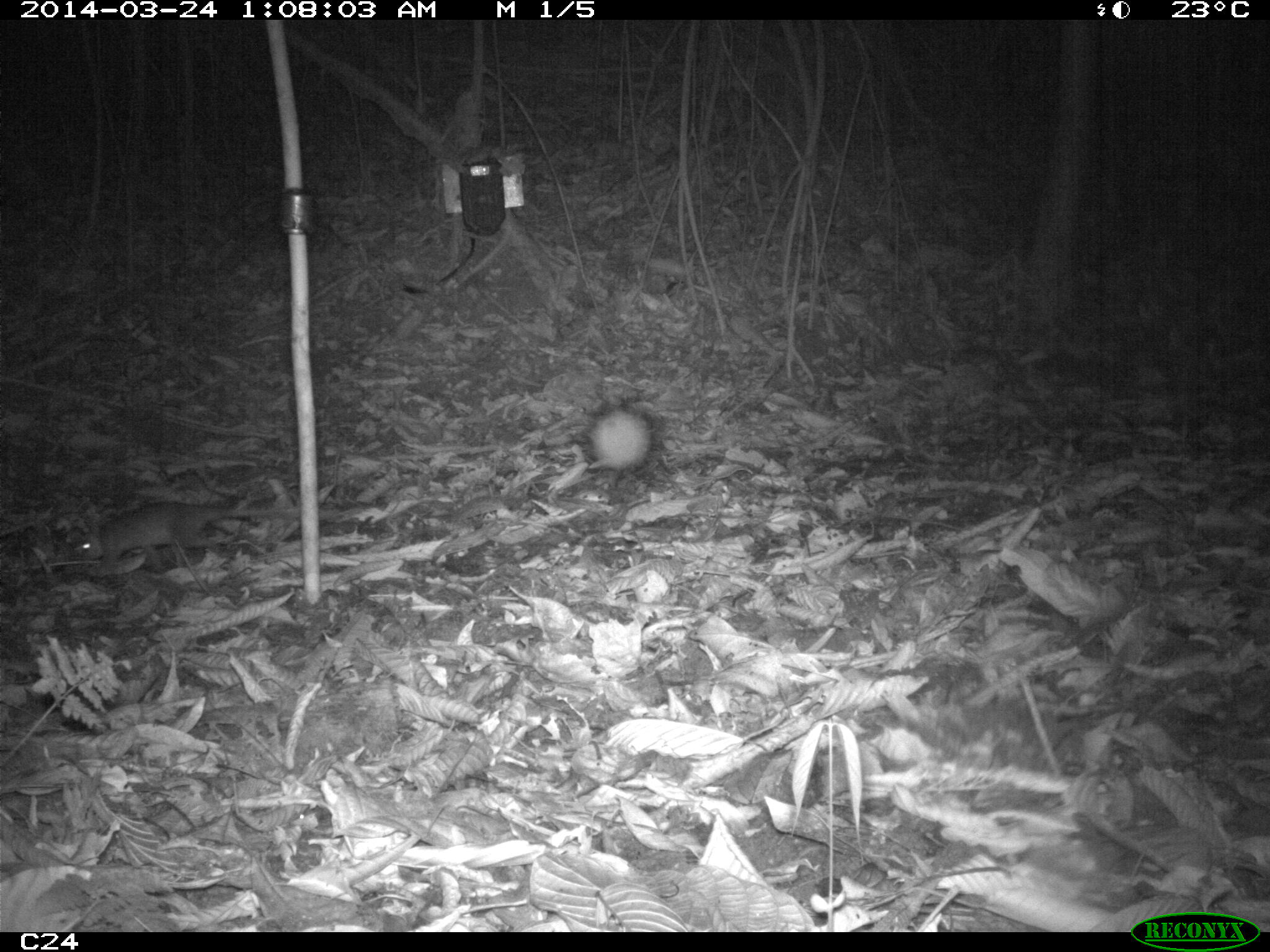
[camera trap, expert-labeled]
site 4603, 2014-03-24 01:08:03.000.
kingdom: Animalia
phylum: Chordata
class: Mammalia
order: Rodentia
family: Muridae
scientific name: Muridae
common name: mice, rats, and gerbils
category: unknown mouse or rat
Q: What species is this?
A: Unknown mouse or rat (mice, rats, and gerbils) (Muridae).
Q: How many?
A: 1.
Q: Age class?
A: Adult.